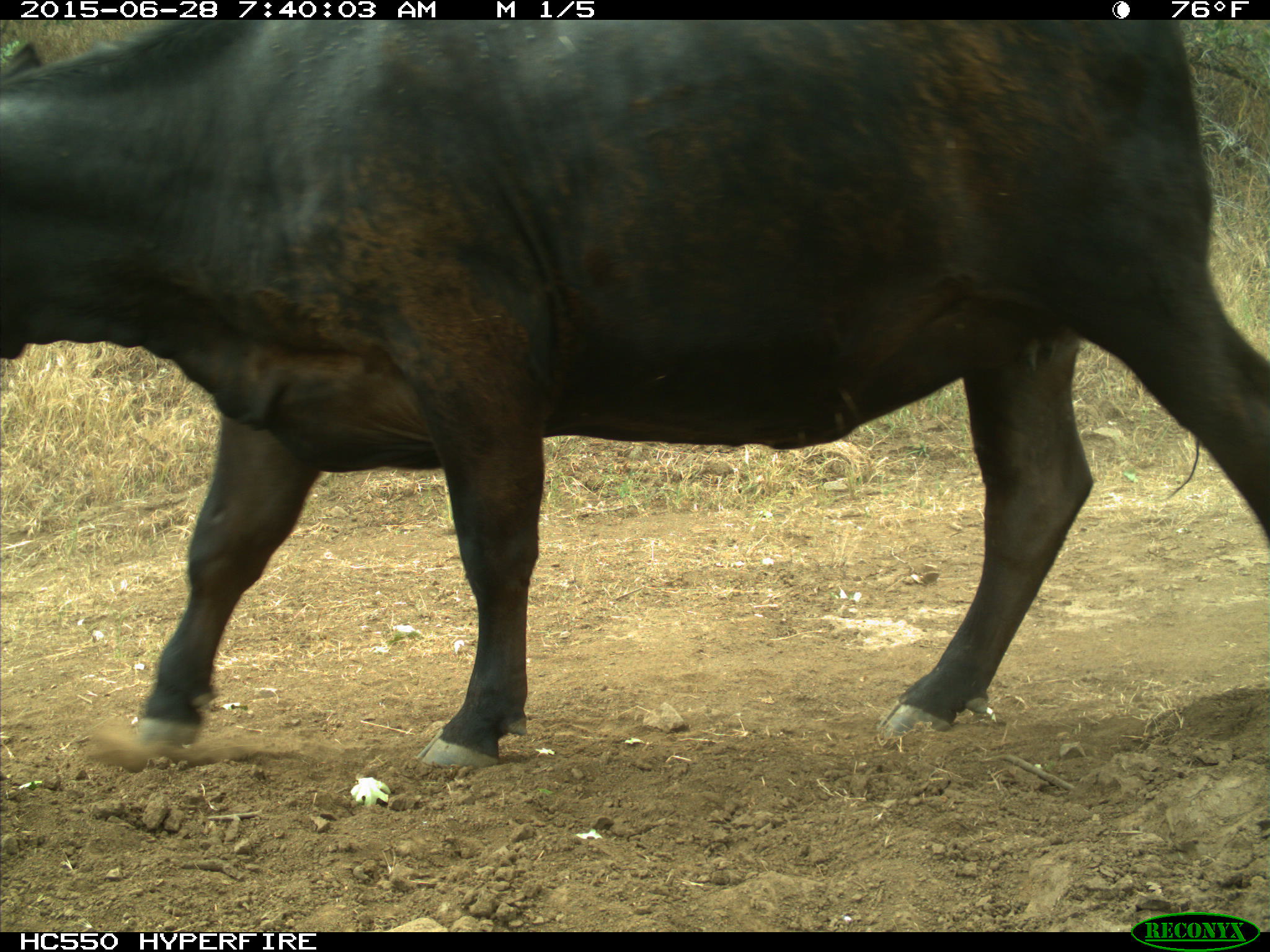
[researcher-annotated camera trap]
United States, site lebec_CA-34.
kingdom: Animalia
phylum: Chordata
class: Mammalia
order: Artiodactyla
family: Bovidae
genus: Bos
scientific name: Bos taurus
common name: domestic cow